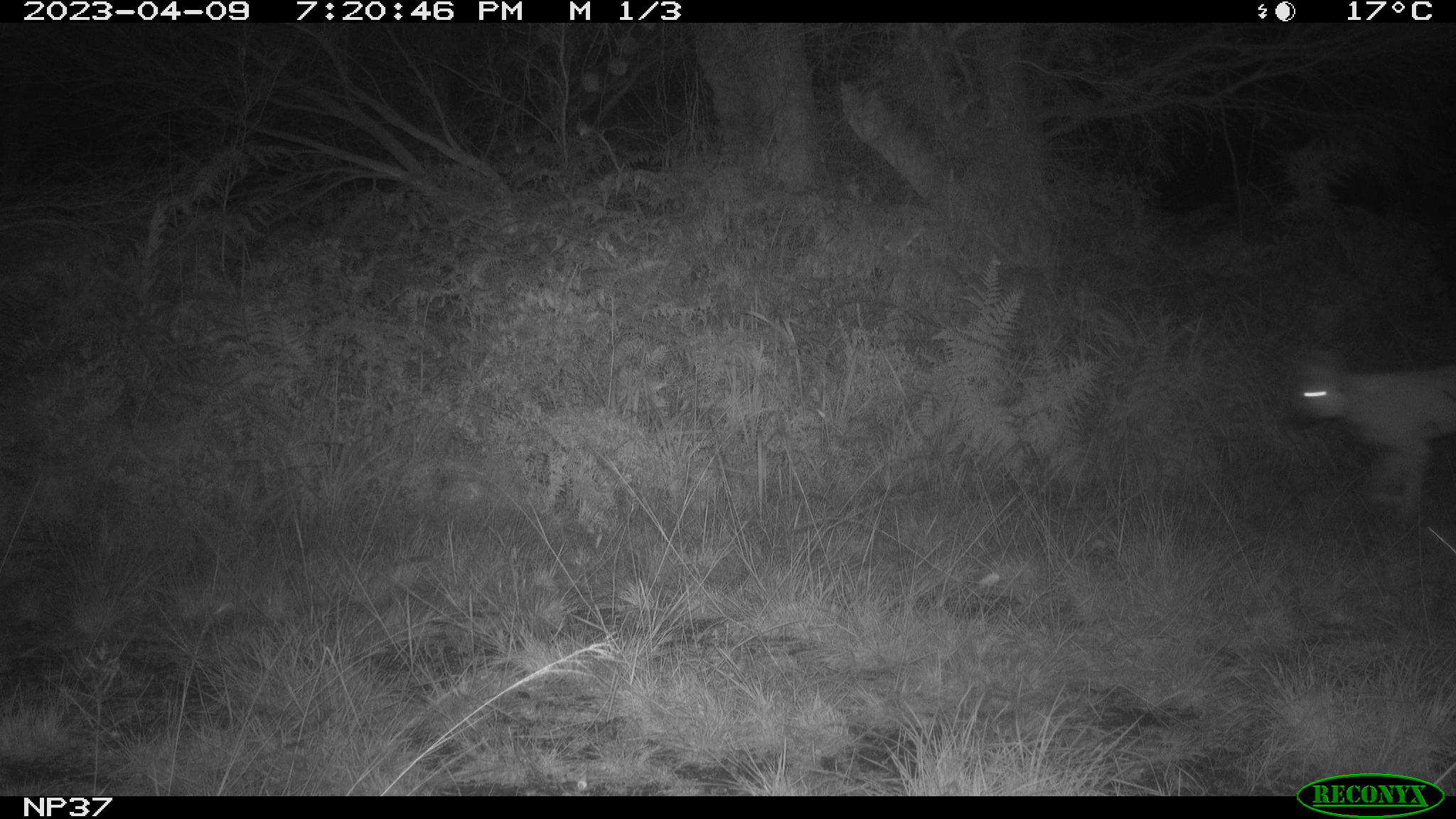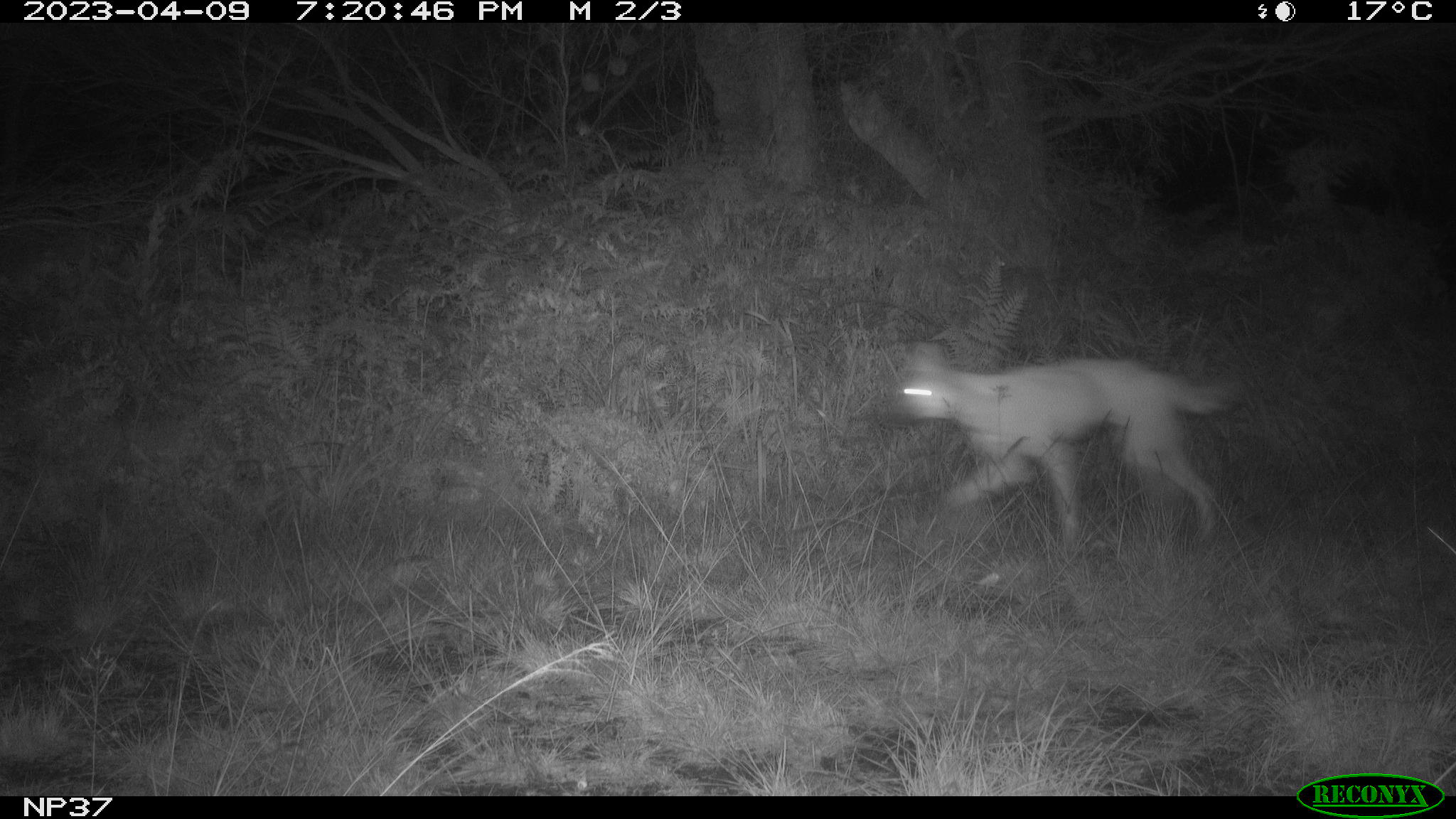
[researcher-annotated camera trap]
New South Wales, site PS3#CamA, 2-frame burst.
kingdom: Animalia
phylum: Chordata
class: Mammalia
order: Carnivora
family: Canidae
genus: Canis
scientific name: Canis familiaris dingo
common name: dingo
Dingo (Canis familiaris dingo).